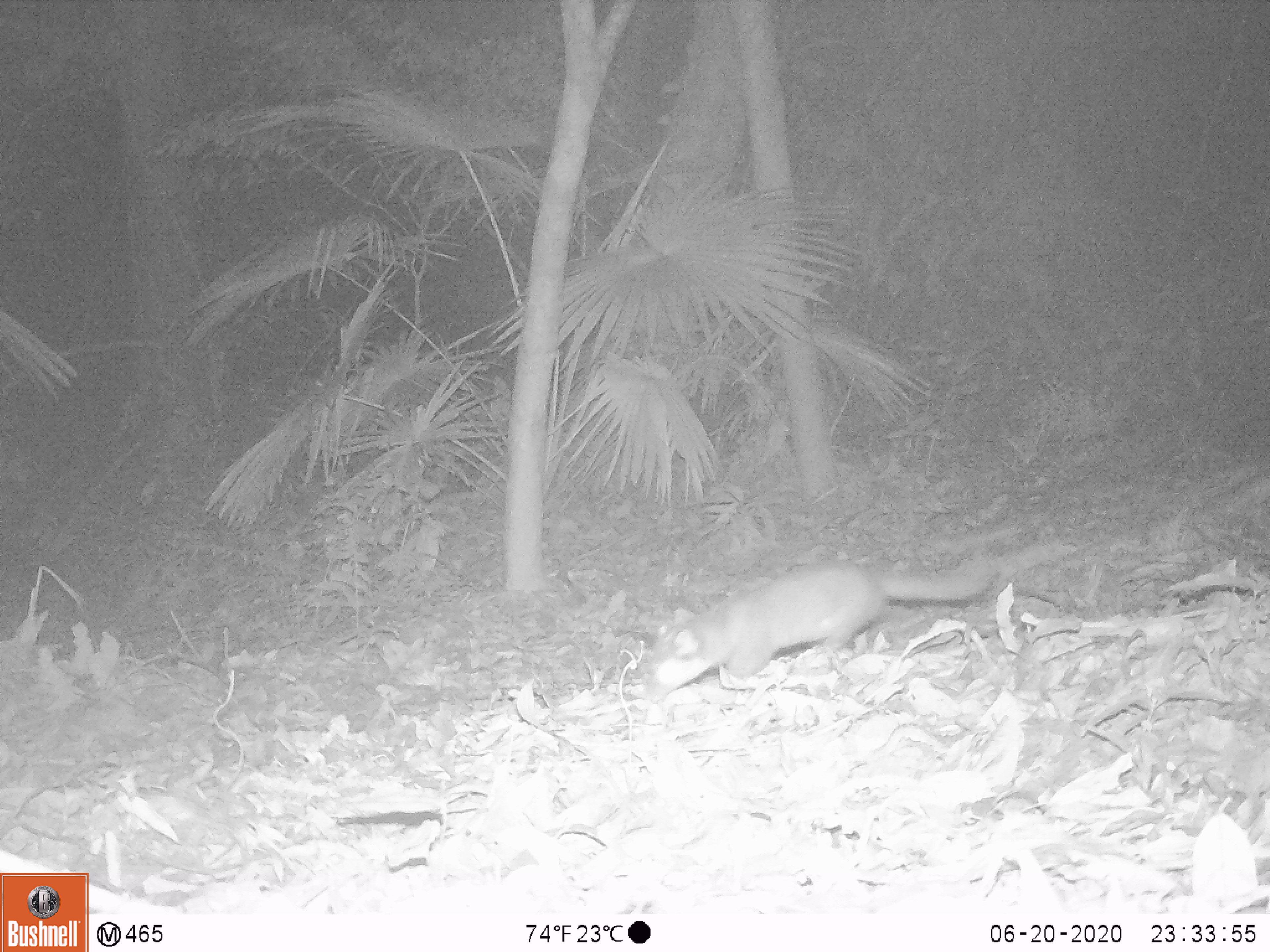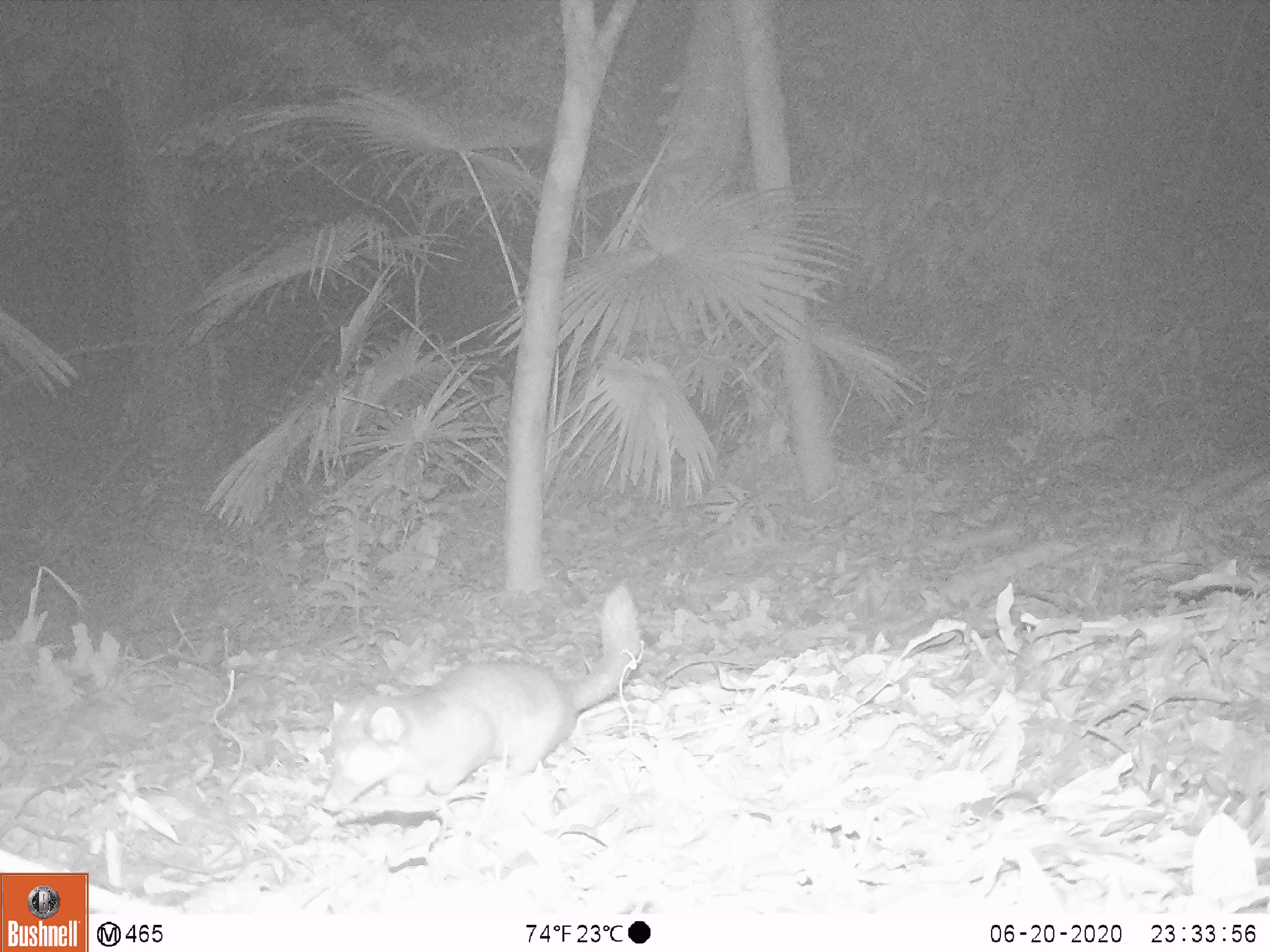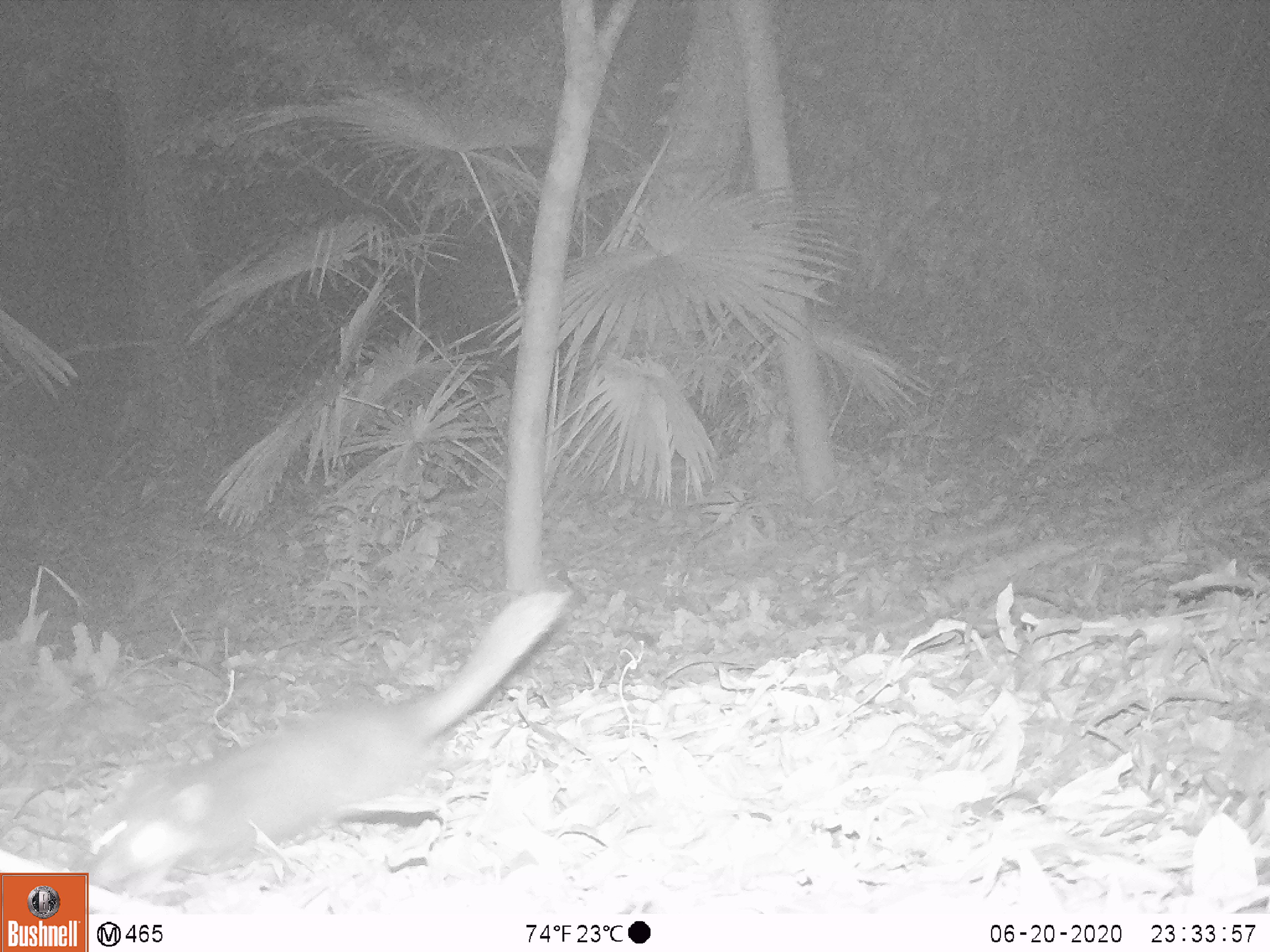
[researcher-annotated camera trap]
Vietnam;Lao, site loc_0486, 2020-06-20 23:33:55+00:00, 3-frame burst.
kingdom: Animalia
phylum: Chordata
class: Mammalia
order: Carnivora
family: Mustelidae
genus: Melogale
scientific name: Melogale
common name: ferret badger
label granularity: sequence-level